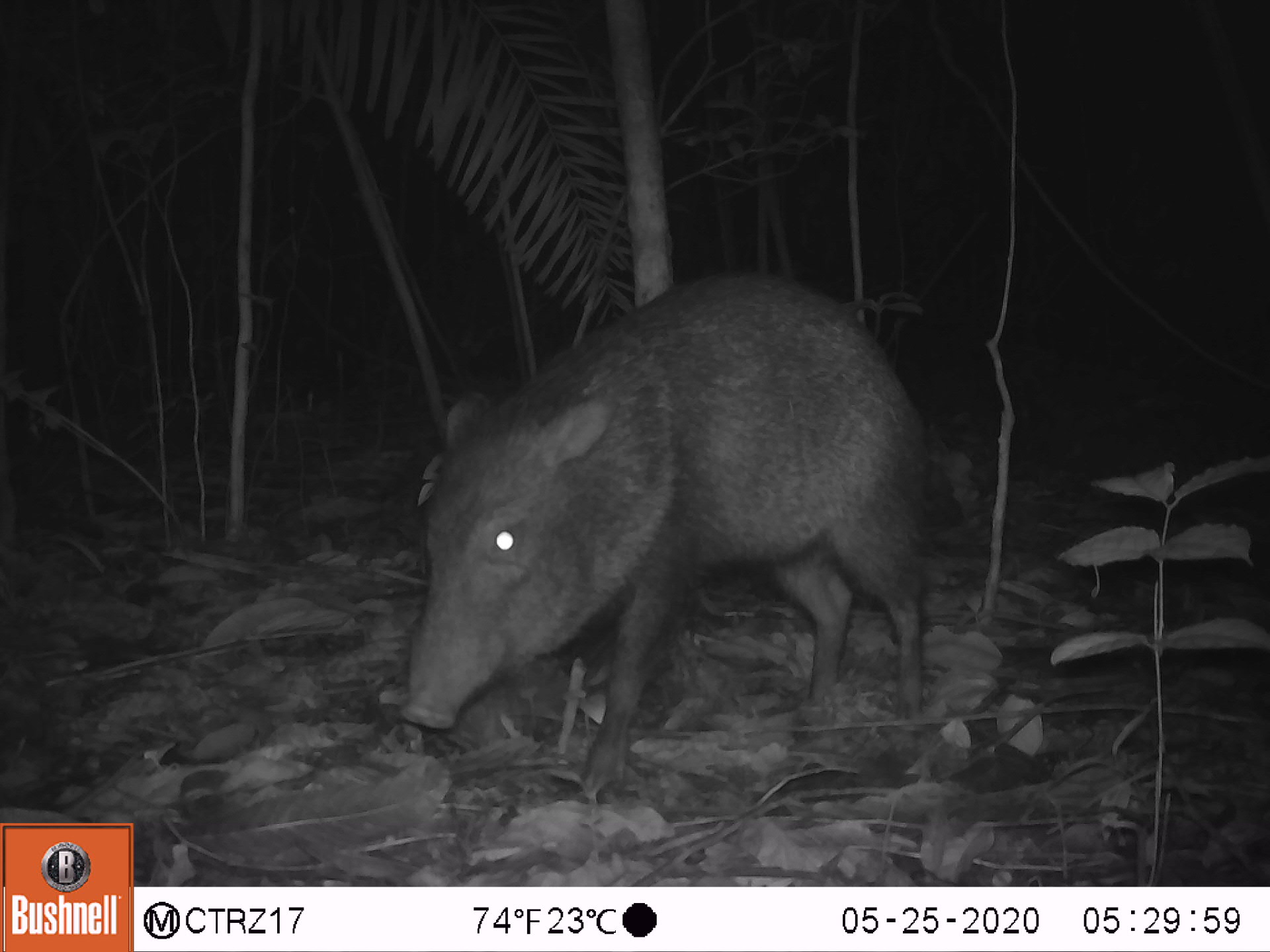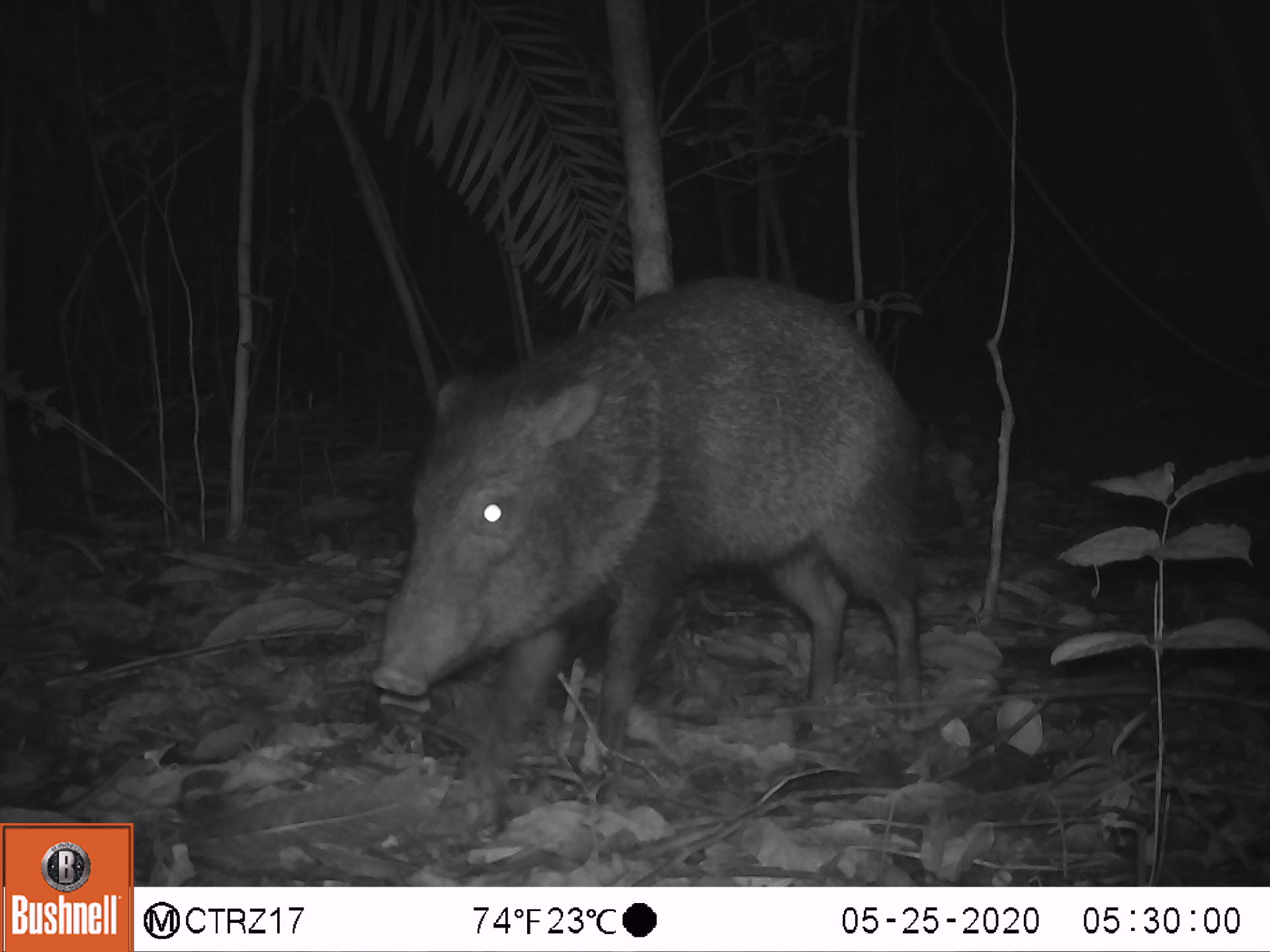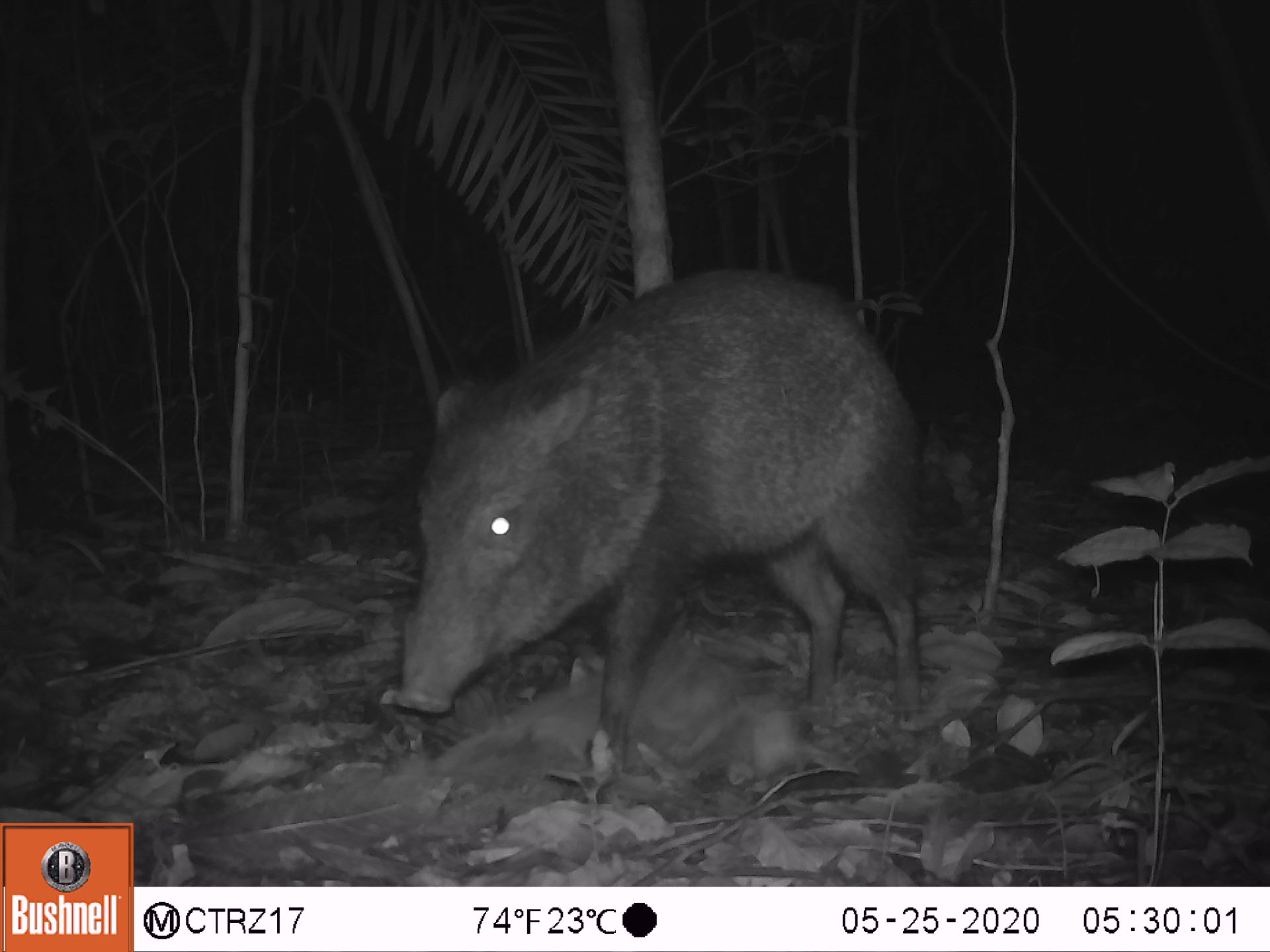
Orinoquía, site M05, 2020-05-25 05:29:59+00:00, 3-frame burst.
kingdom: Animalia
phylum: Chordata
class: Mammalia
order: Artiodactyla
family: Tayassuidae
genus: Pecari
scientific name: Pecari tajacu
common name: collared peccary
Collared peccary (Pecari tajacu).